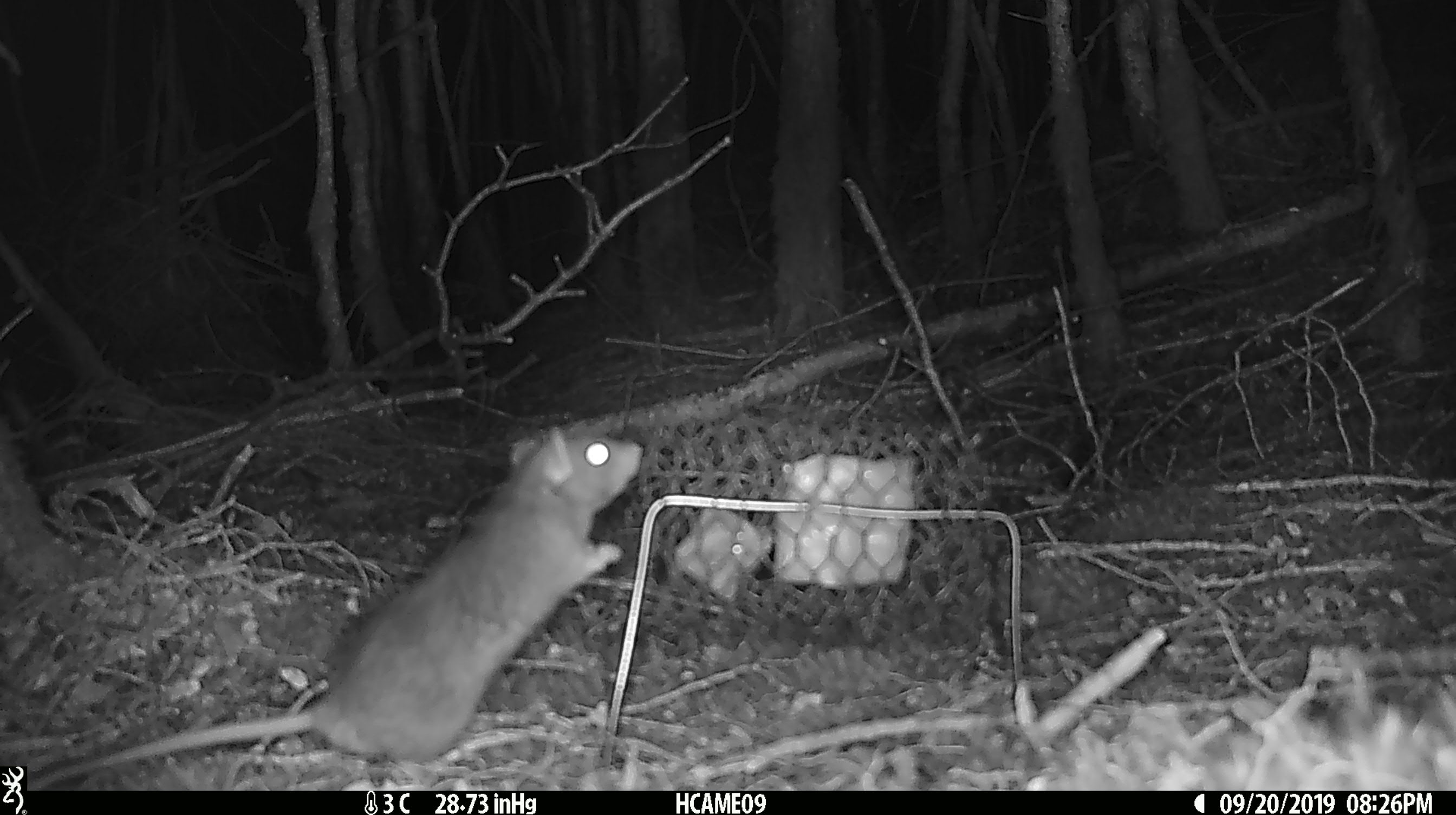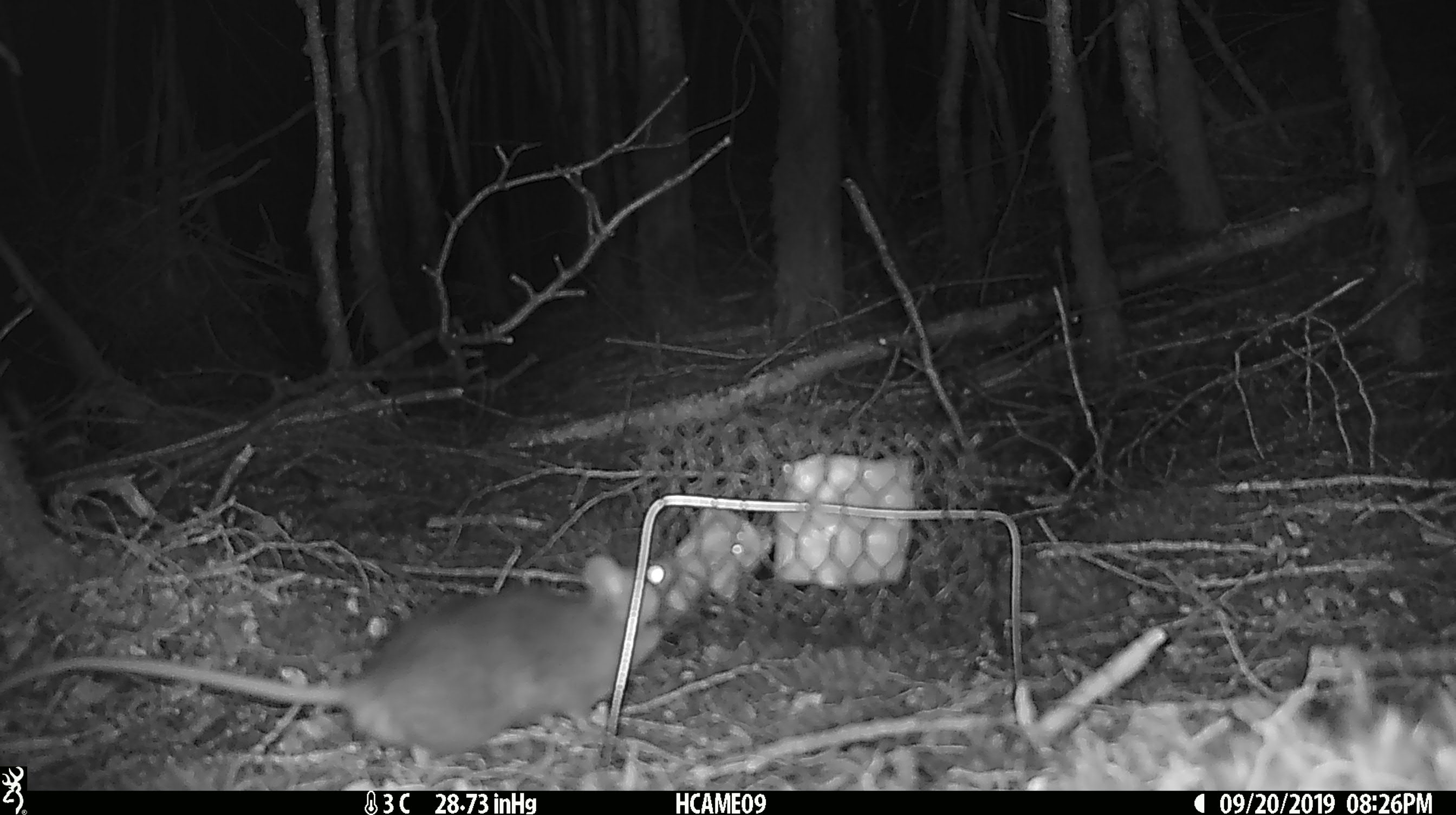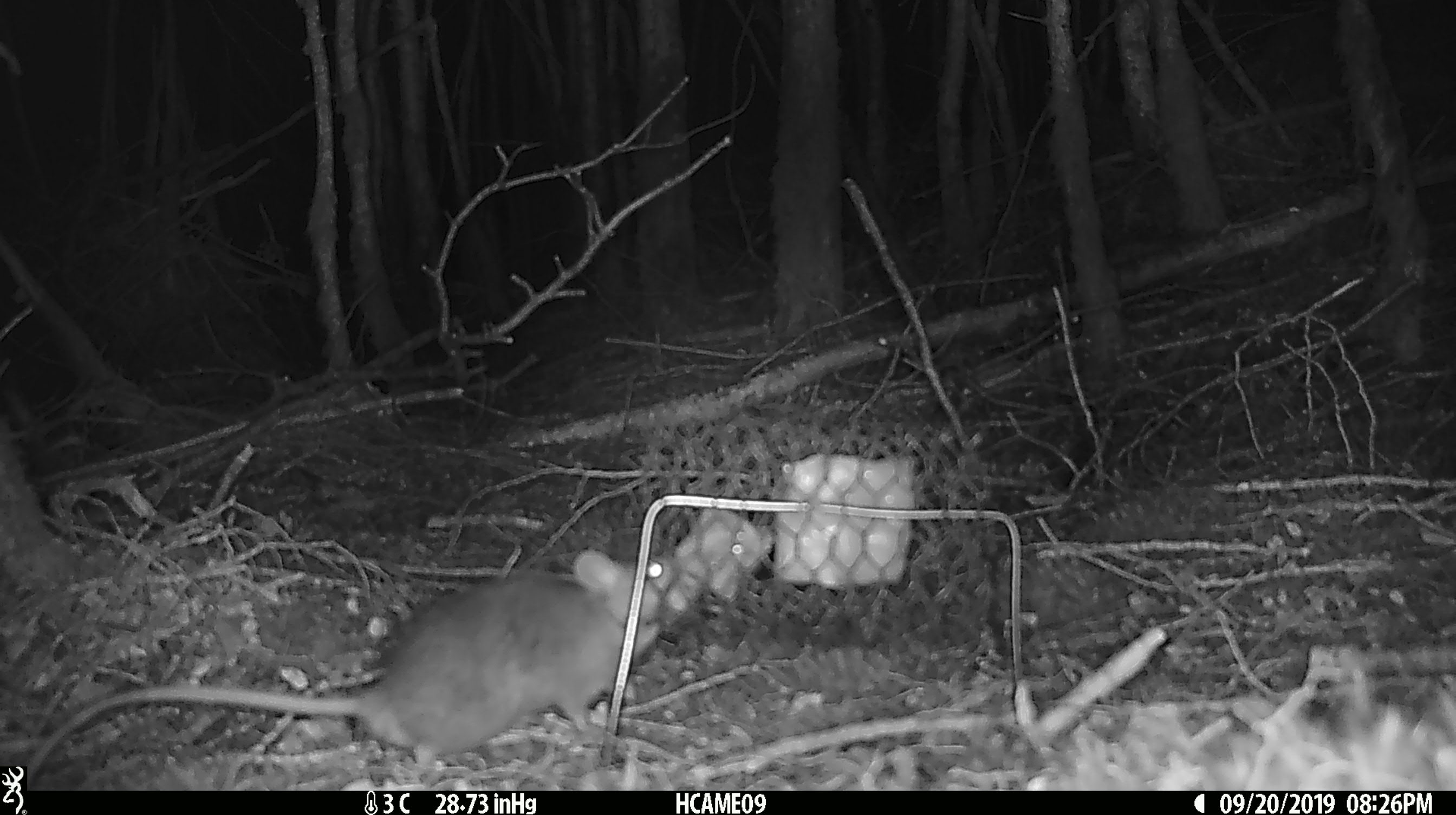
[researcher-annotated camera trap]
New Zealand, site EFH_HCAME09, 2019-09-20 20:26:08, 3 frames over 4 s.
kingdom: Animalia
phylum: Chordata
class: Mammalia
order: Rodentia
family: Muridae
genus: Rattus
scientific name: Rattus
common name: rat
Rat (Rattus).